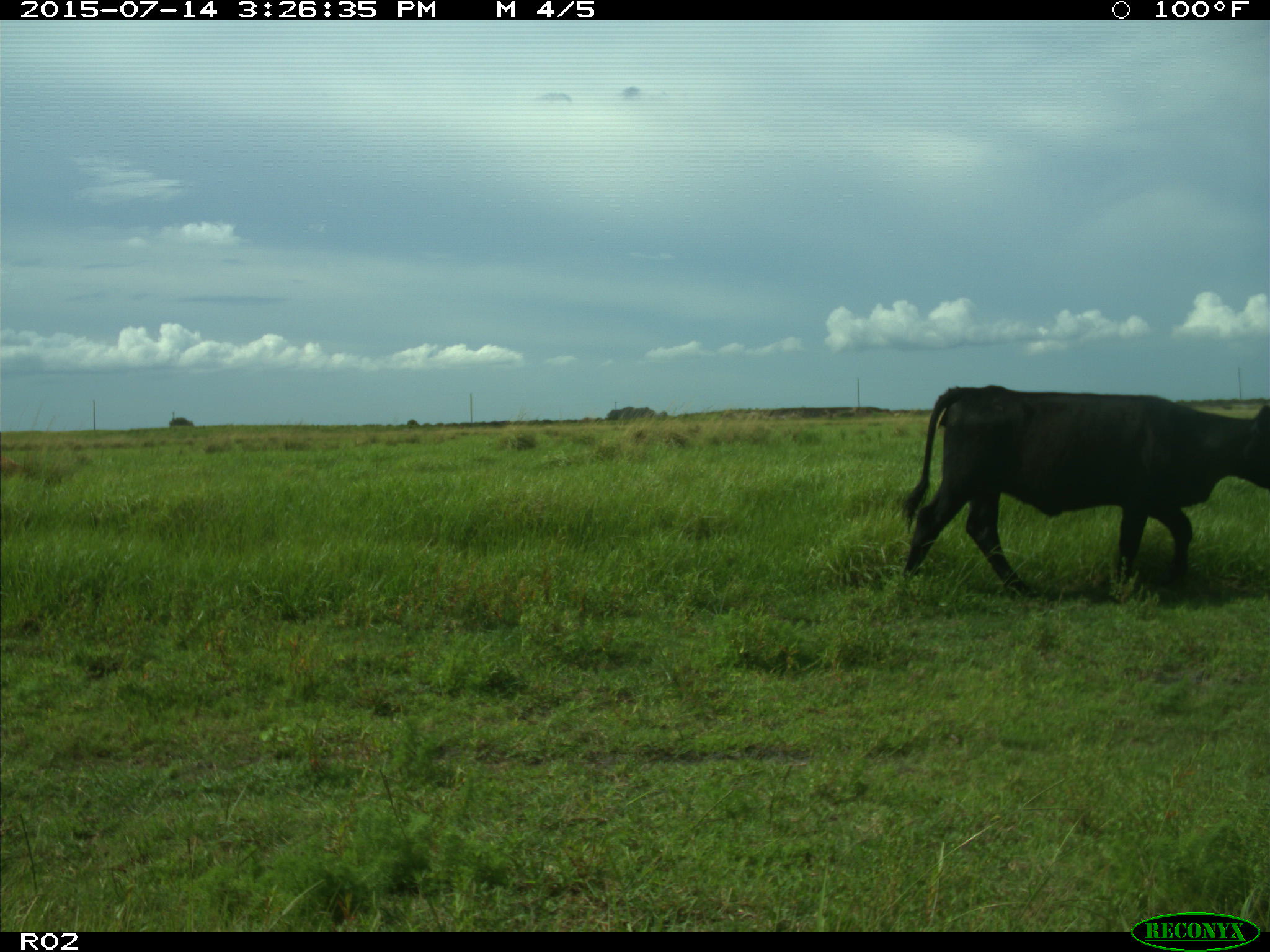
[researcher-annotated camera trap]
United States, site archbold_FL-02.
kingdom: Animalia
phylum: Chordata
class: Mammalia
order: Artiodactyla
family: Bovidae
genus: Bos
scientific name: Bos taurus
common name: domestic cow